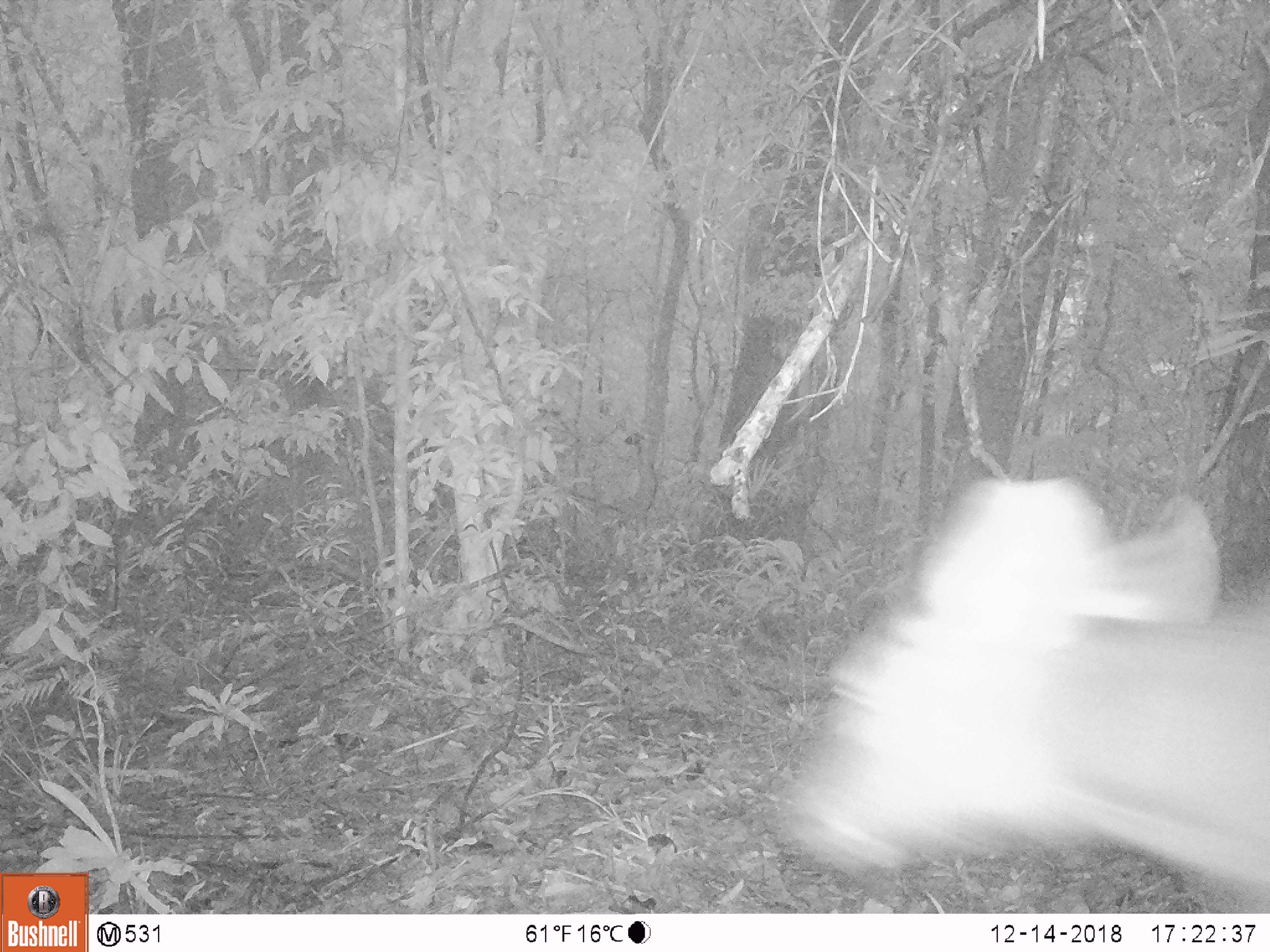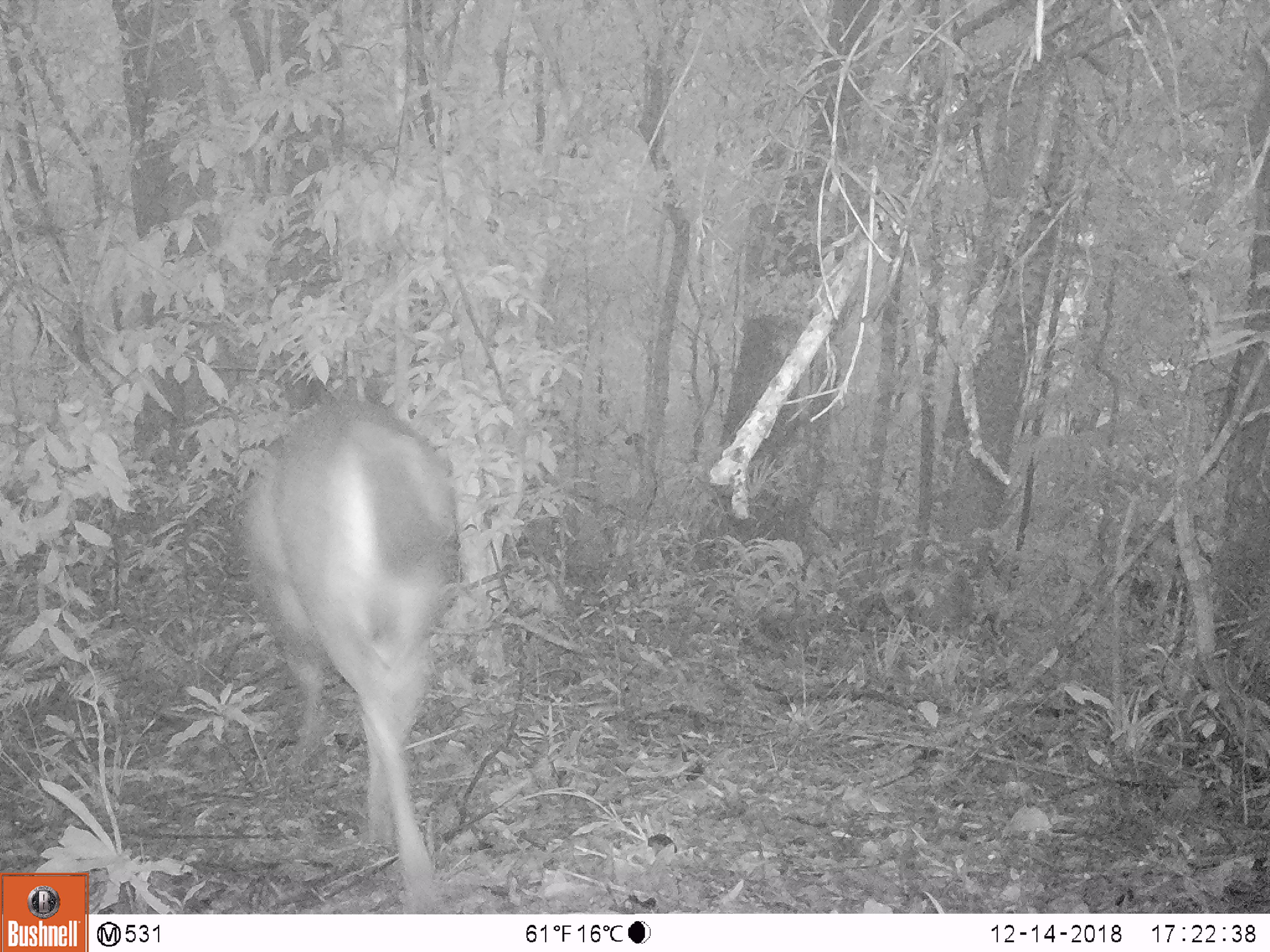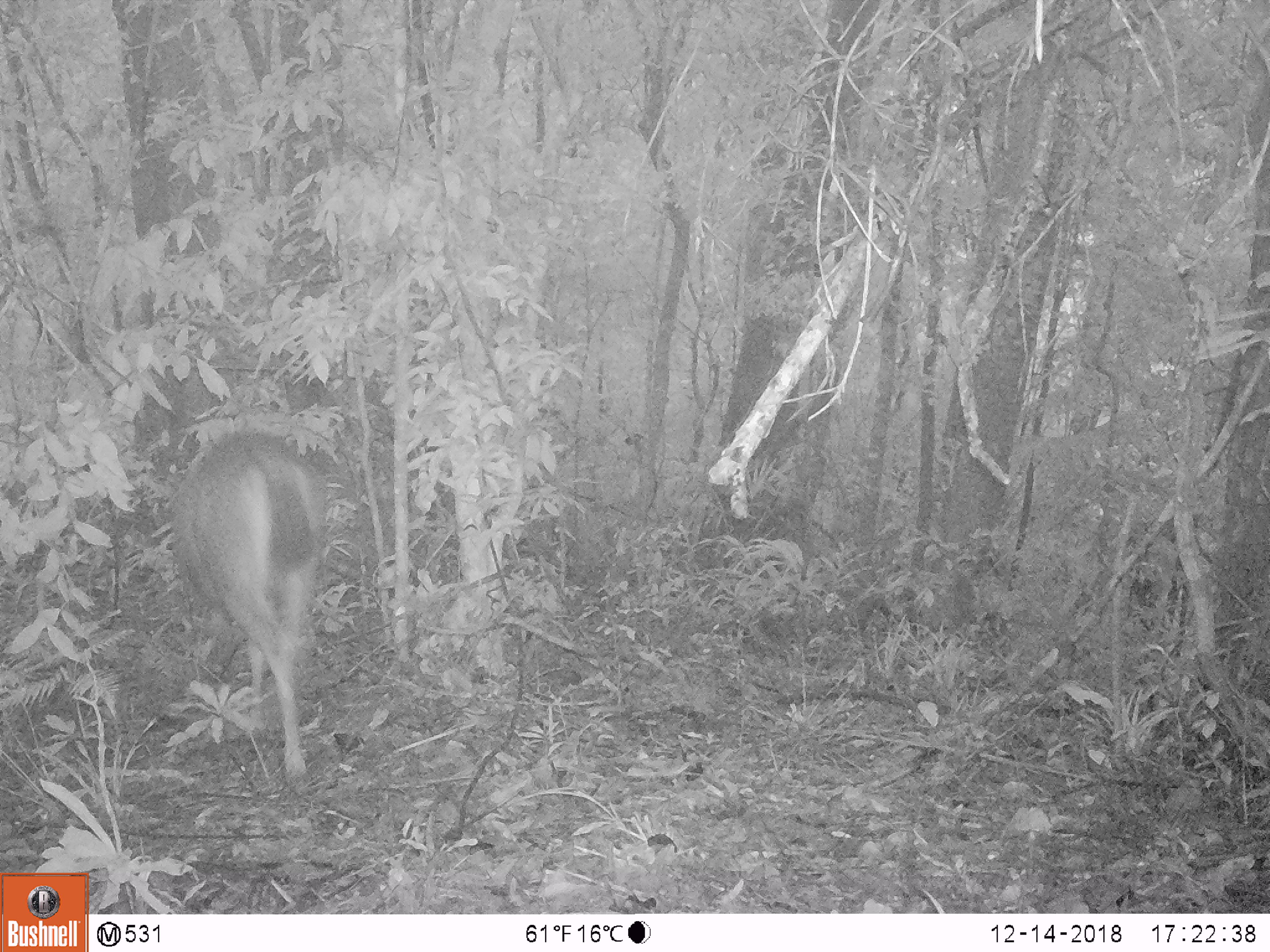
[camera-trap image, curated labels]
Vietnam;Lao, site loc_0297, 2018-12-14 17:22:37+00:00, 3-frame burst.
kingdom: Animalia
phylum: Chordata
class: Mammalia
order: Artiodactyla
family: Cervidae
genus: Rusa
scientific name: Rusa unicolor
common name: sambar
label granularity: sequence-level